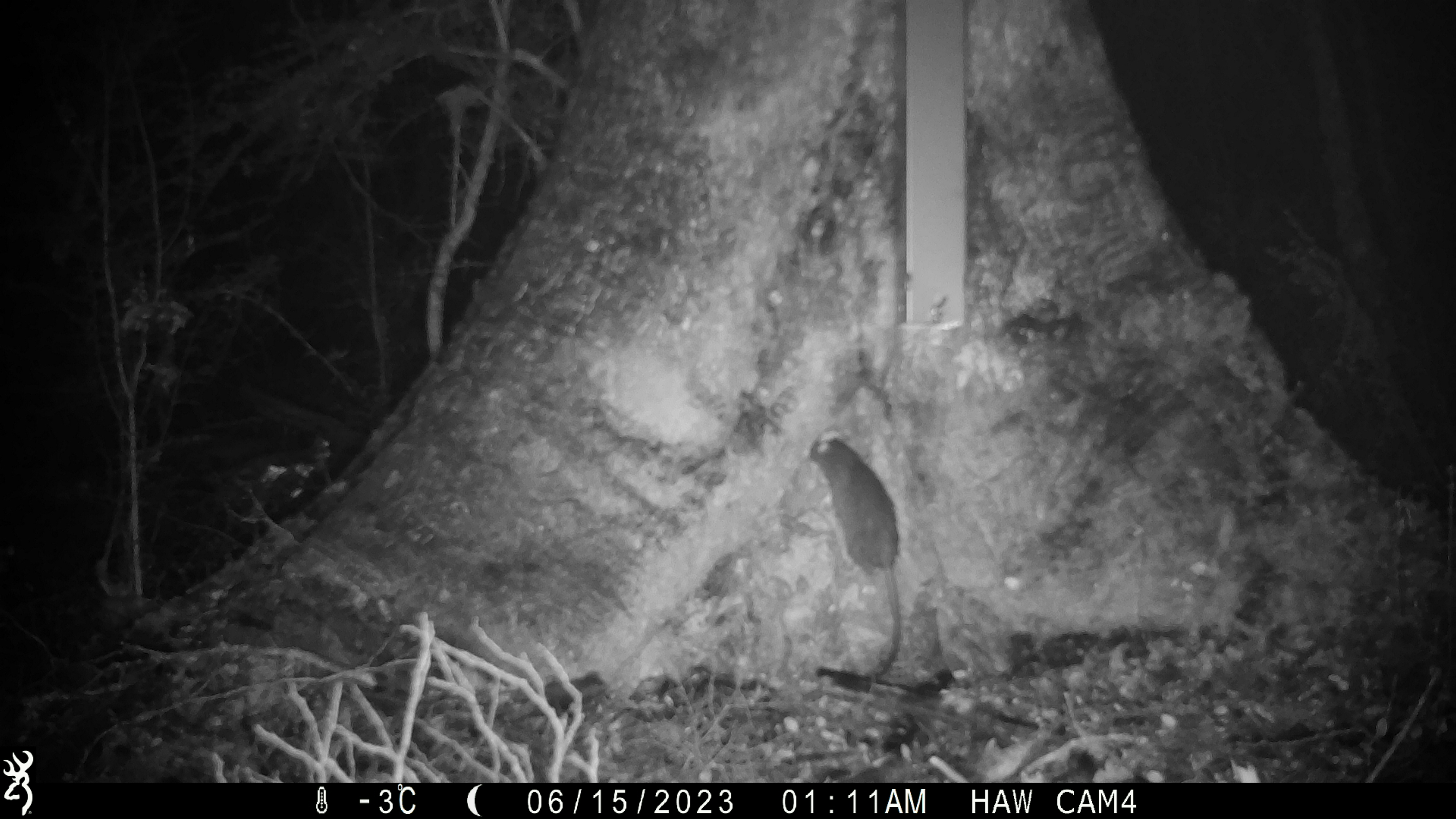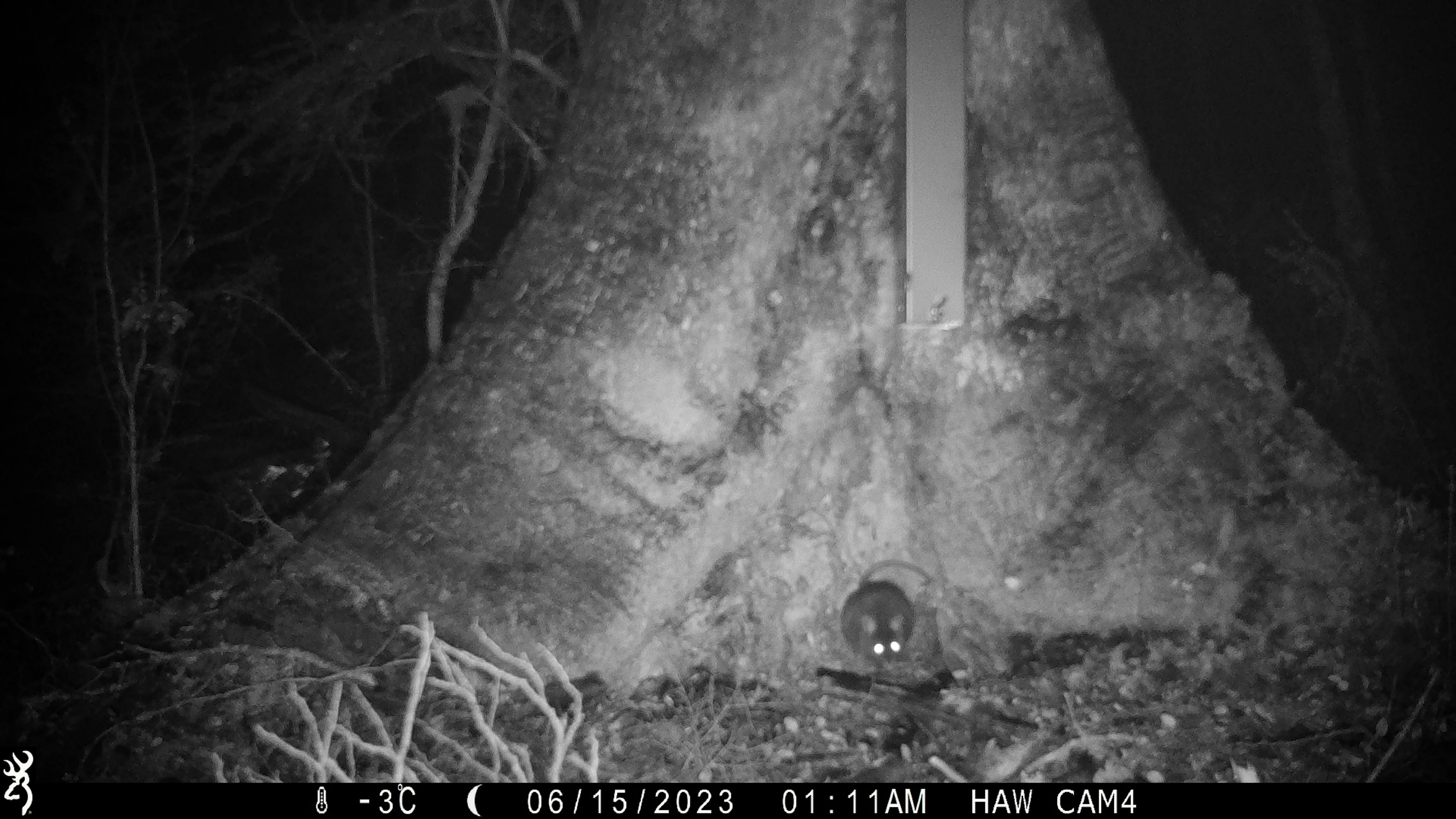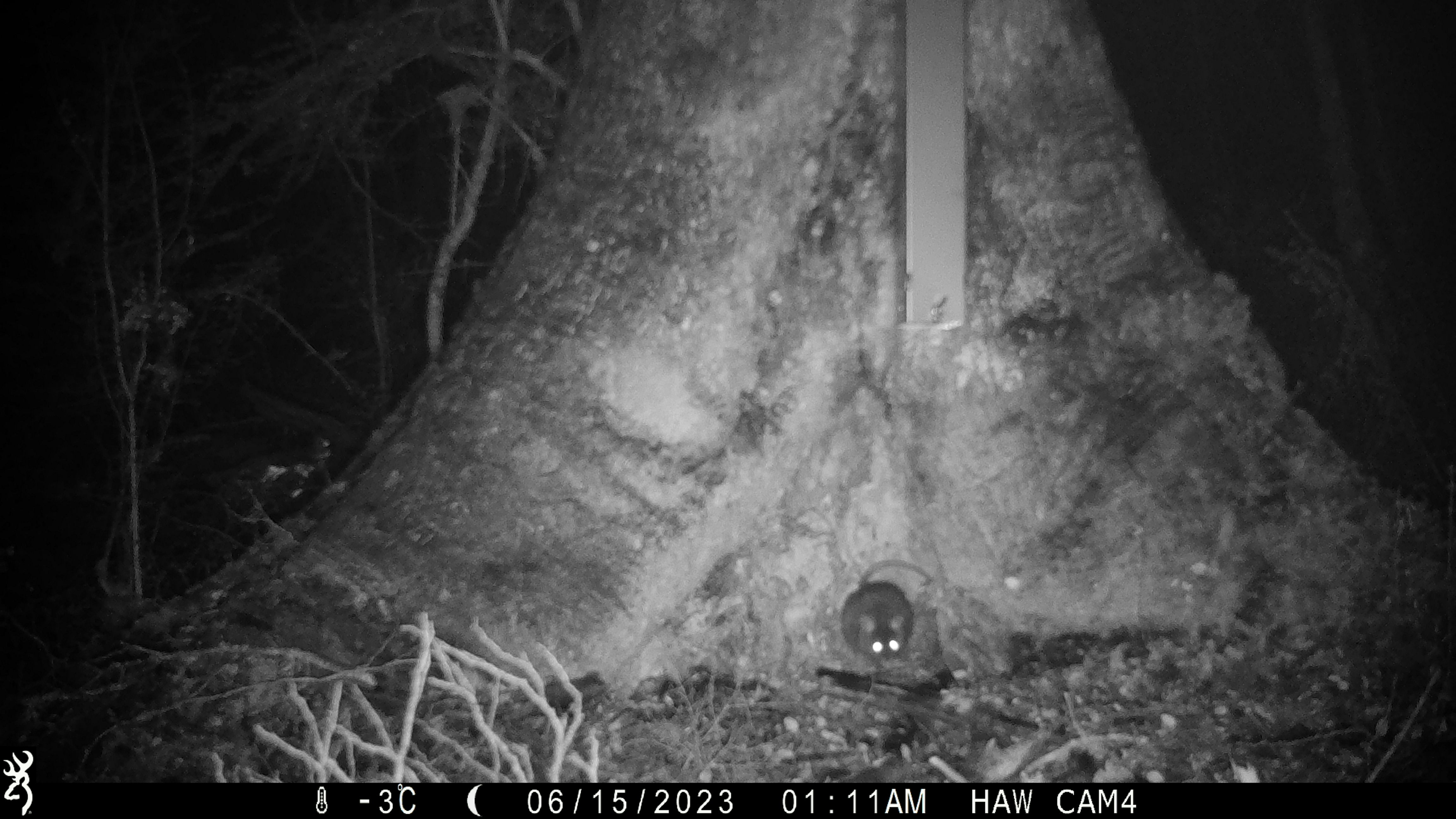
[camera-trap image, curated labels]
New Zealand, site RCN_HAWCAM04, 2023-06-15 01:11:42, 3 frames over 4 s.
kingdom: Animalia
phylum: Chordata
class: Mammalia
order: Rodentia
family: Muridae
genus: Rattus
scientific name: Rattus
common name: rat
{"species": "rat (Rattus)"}